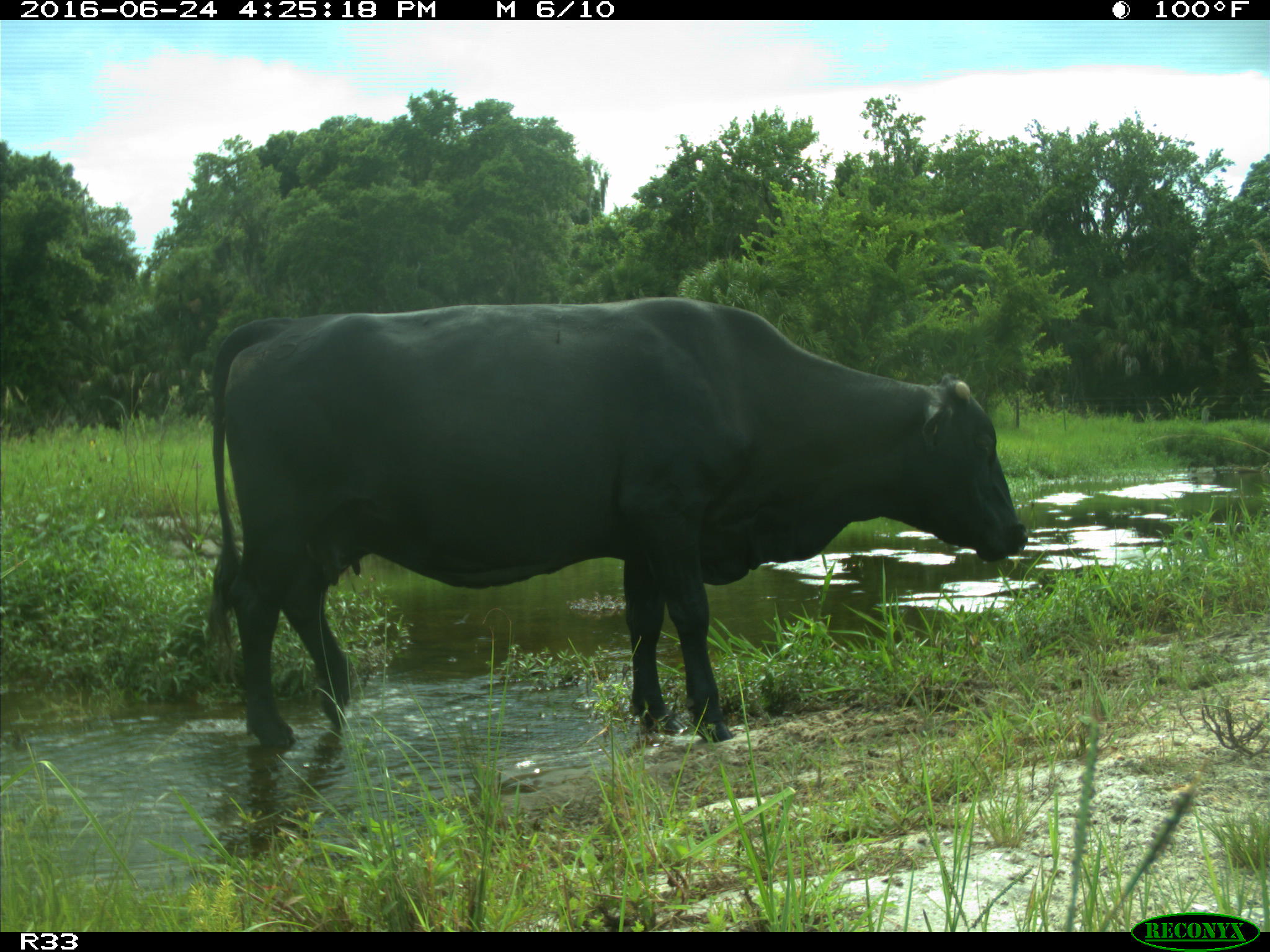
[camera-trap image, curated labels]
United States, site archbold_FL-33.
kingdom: Animalia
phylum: Chordata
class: Mammalia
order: Artiodactyla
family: Bovidae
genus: Bos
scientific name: Bos taurus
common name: domestic cow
Bos taurus (domestic cow).